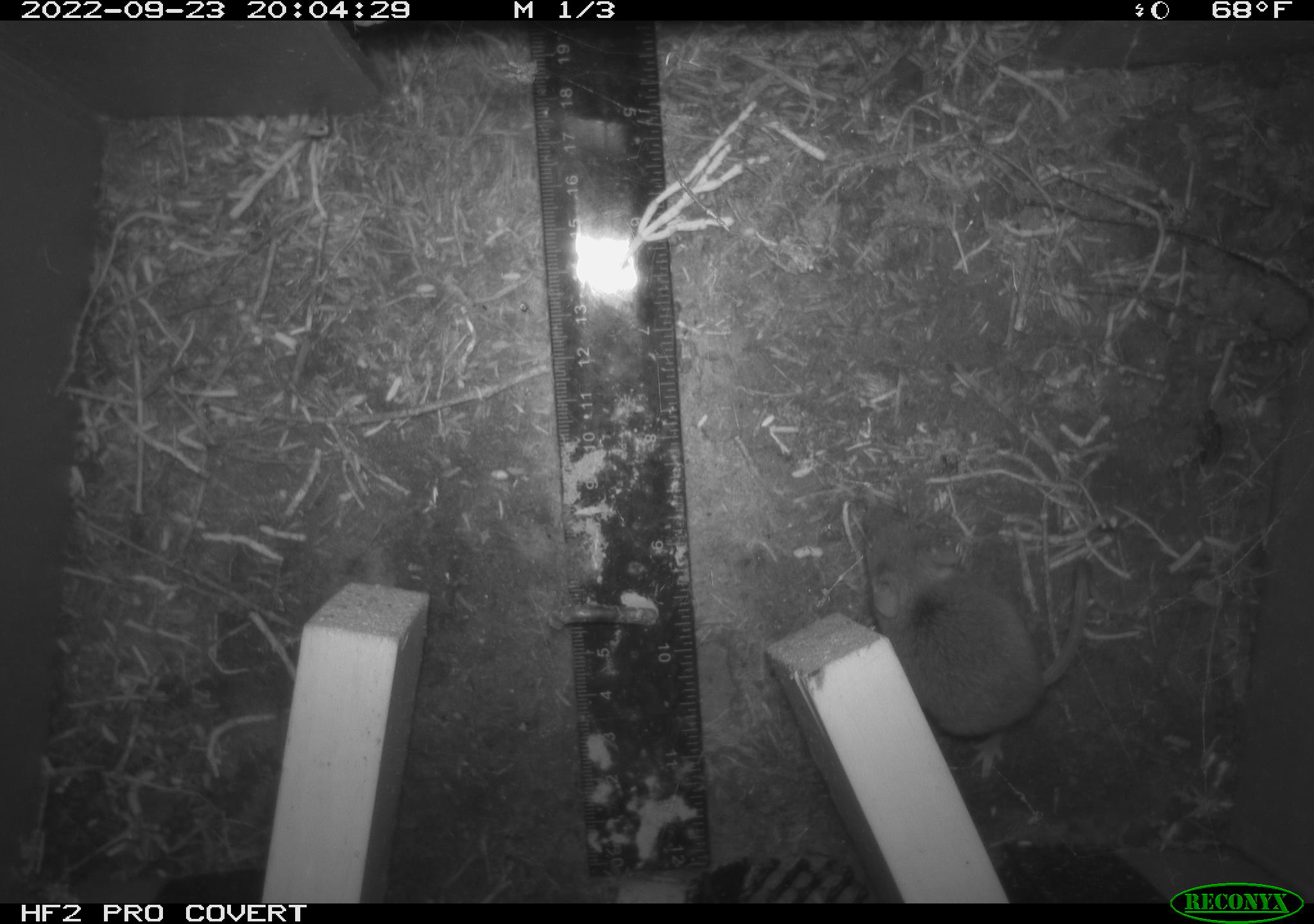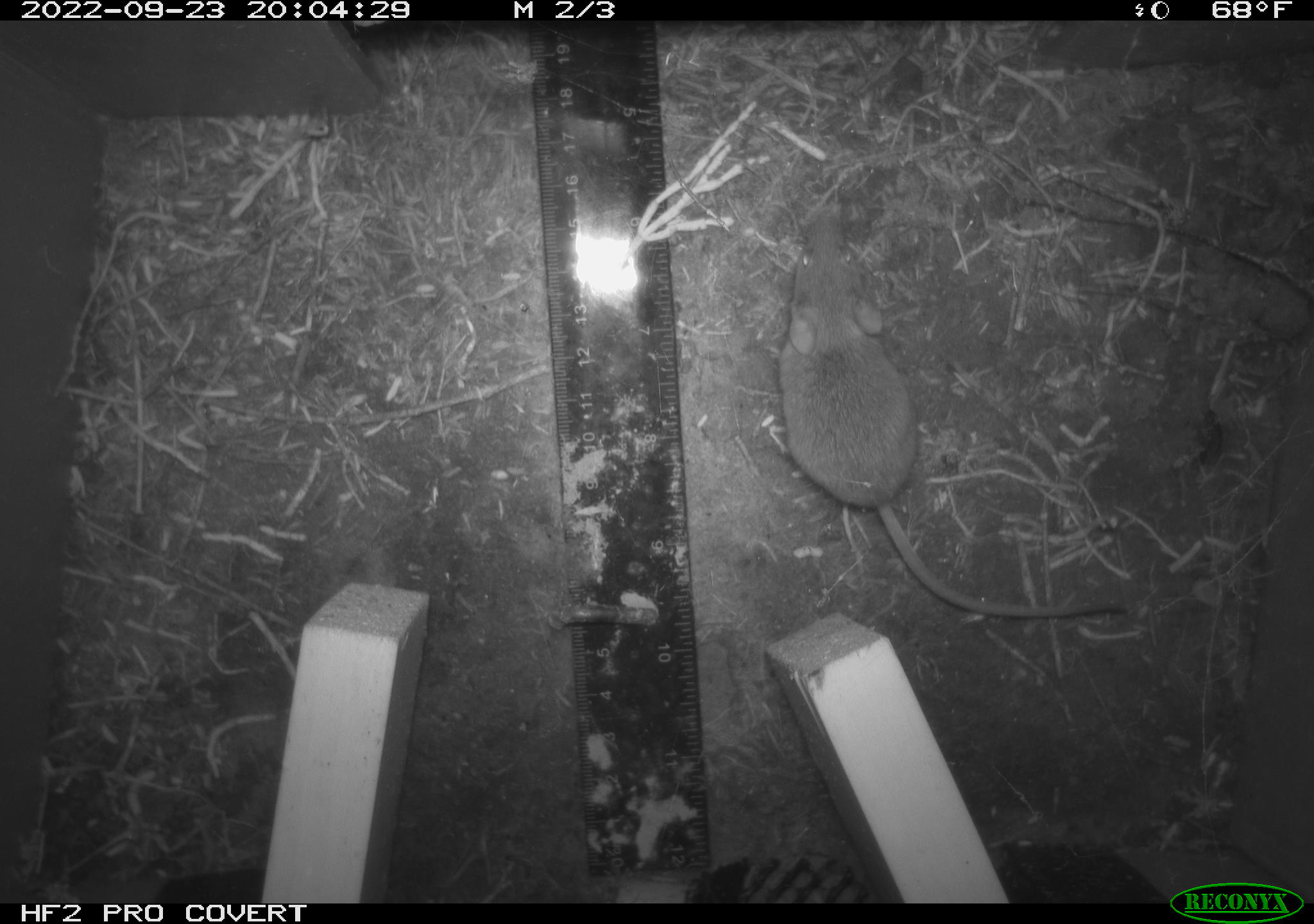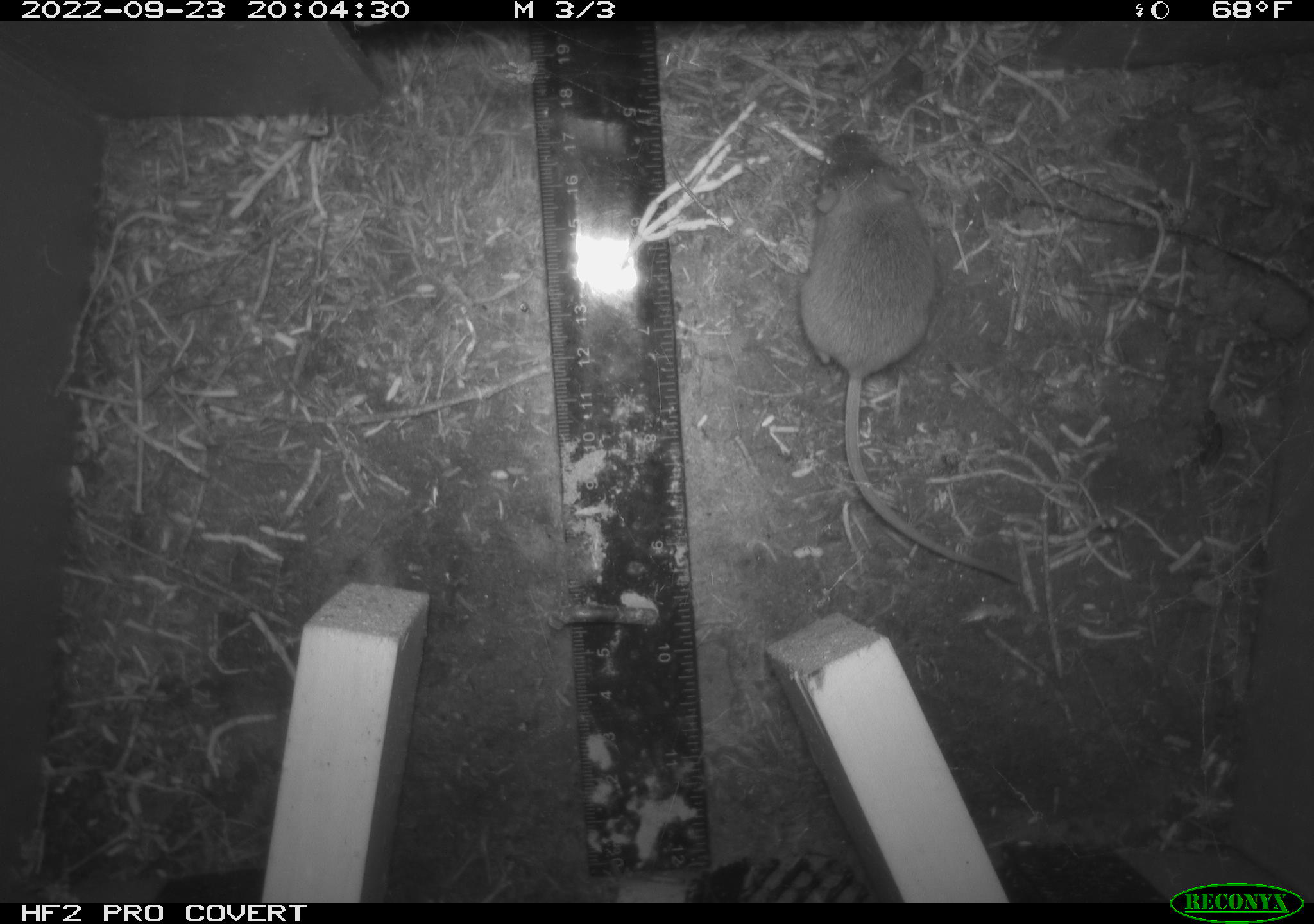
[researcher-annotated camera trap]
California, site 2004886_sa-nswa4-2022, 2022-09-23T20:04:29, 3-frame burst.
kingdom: Animalia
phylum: Chordata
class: Mammalia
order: Rodentia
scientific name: Rodentia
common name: rodent